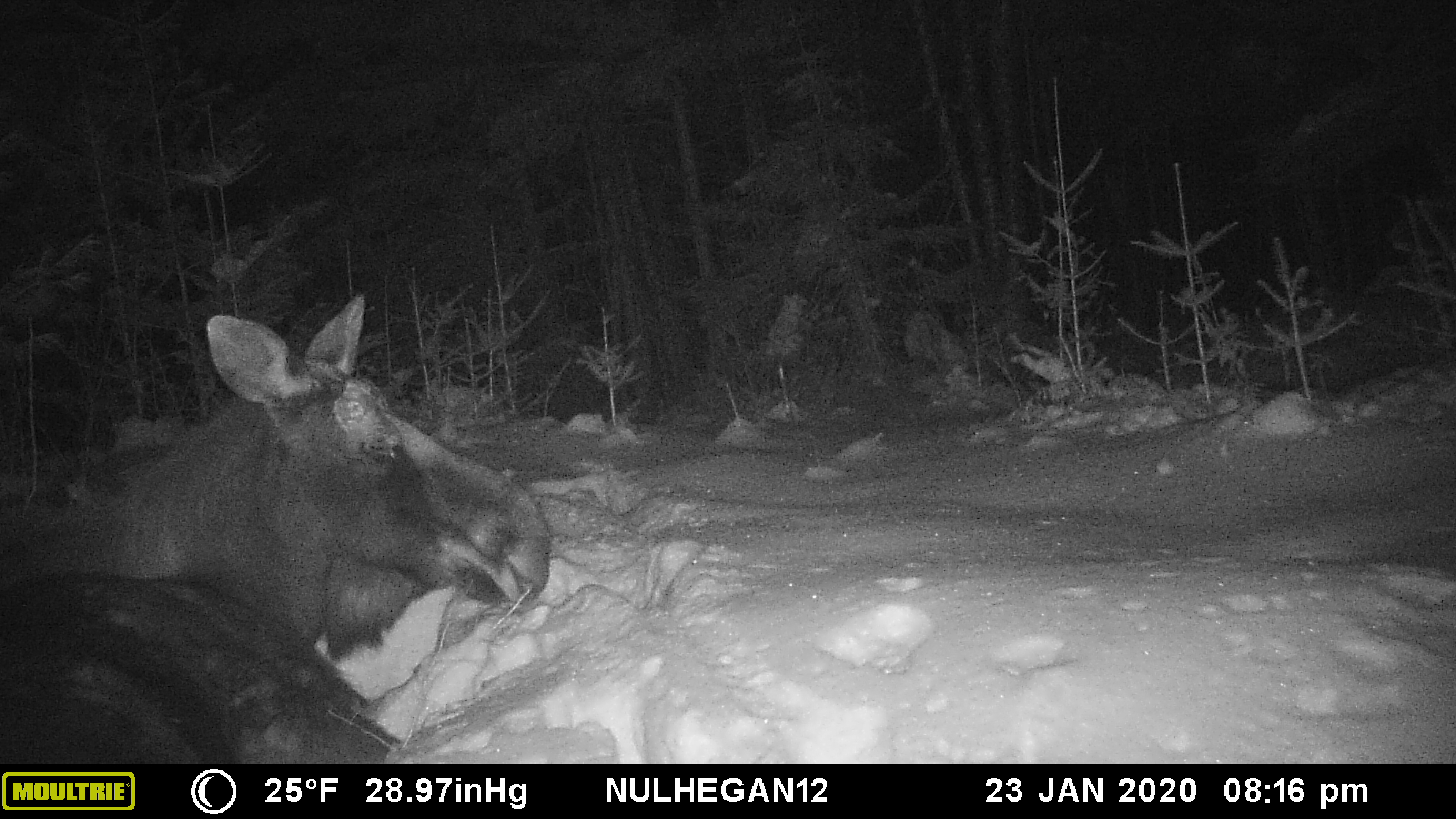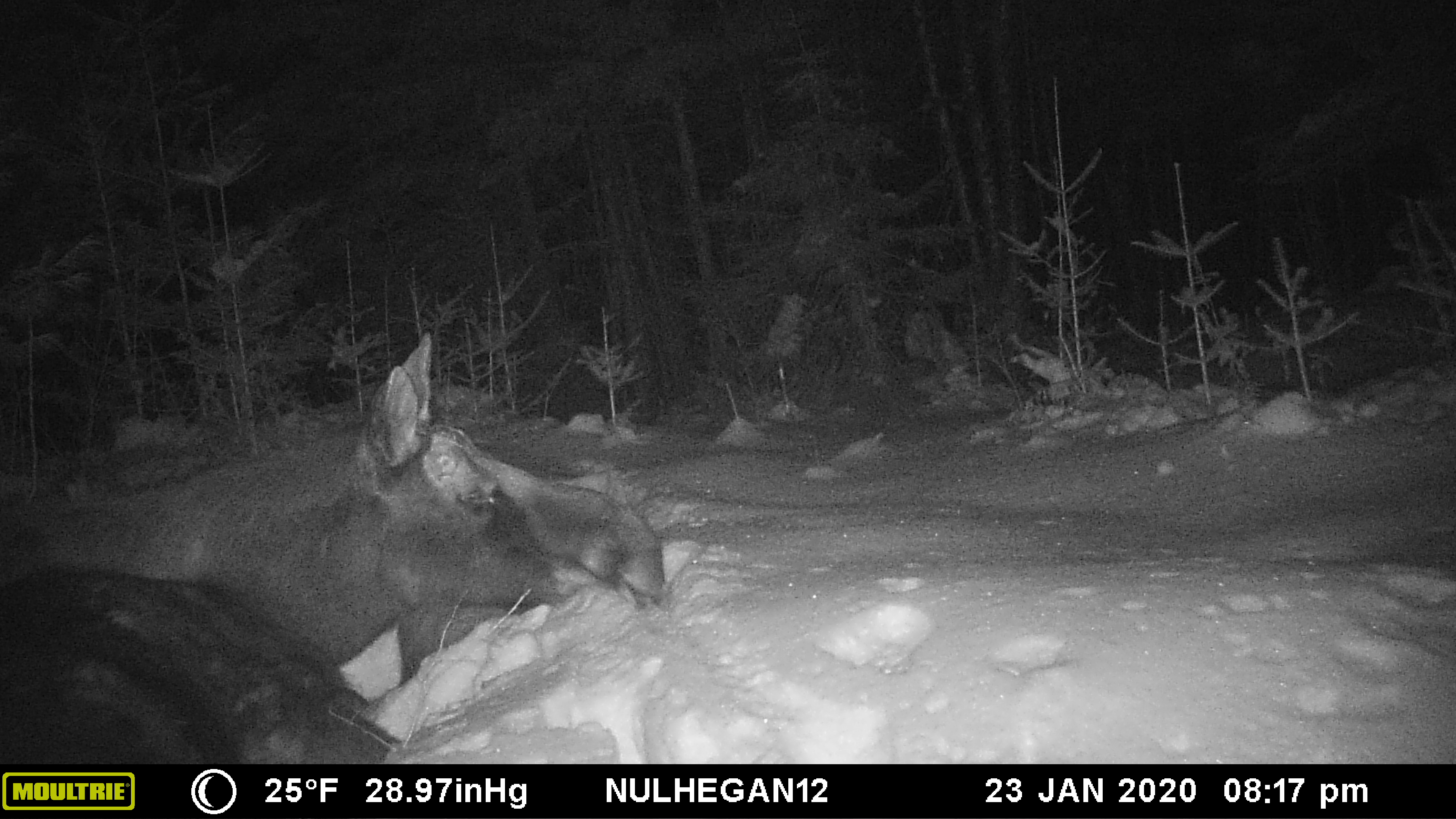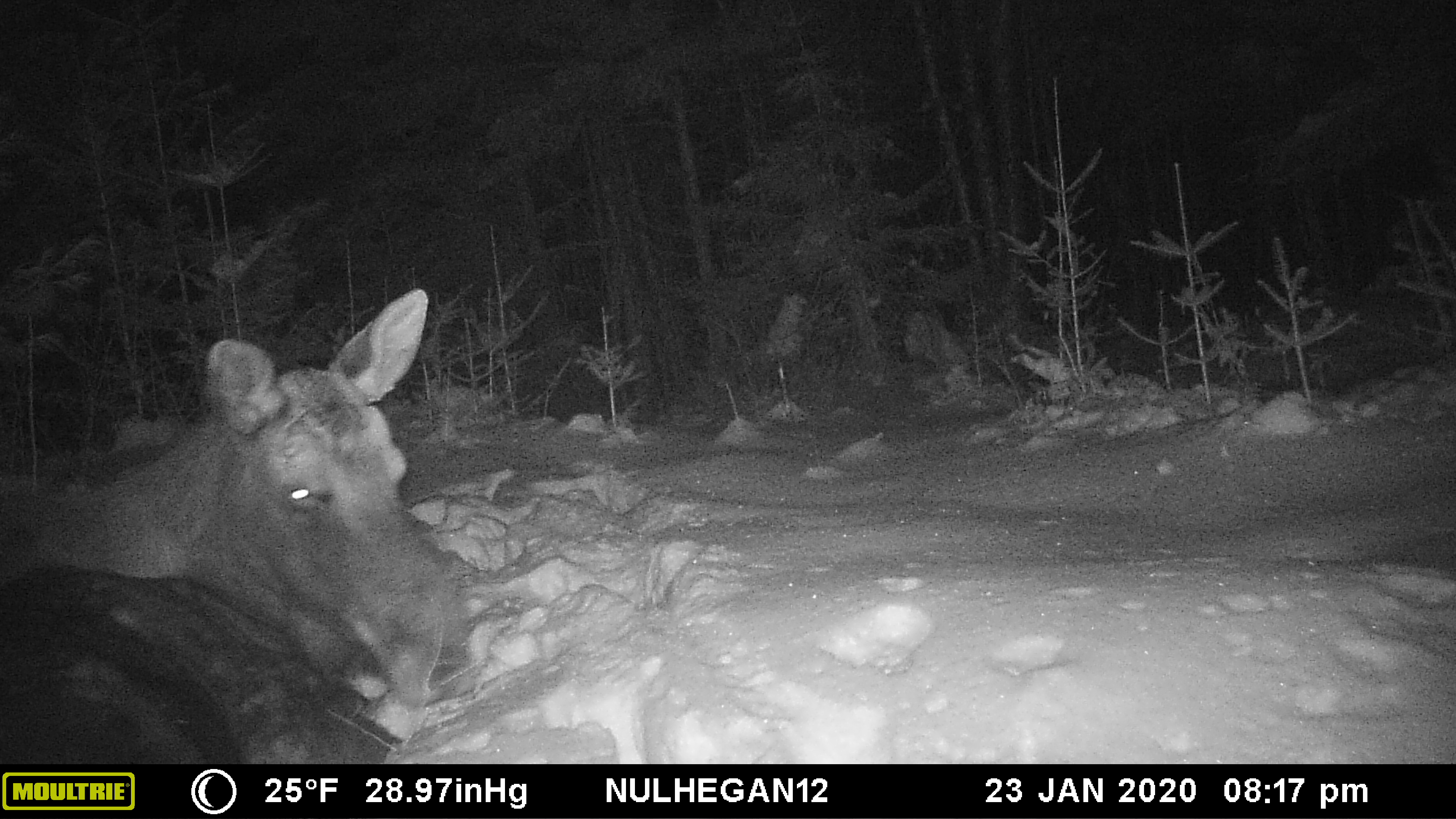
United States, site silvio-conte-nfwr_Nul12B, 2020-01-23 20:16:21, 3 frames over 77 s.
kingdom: Animalia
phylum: Chordata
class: Mammalia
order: Artiodactyla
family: Cervidae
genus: Alces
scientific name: Alces alces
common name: moose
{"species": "moose (Alces alces)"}